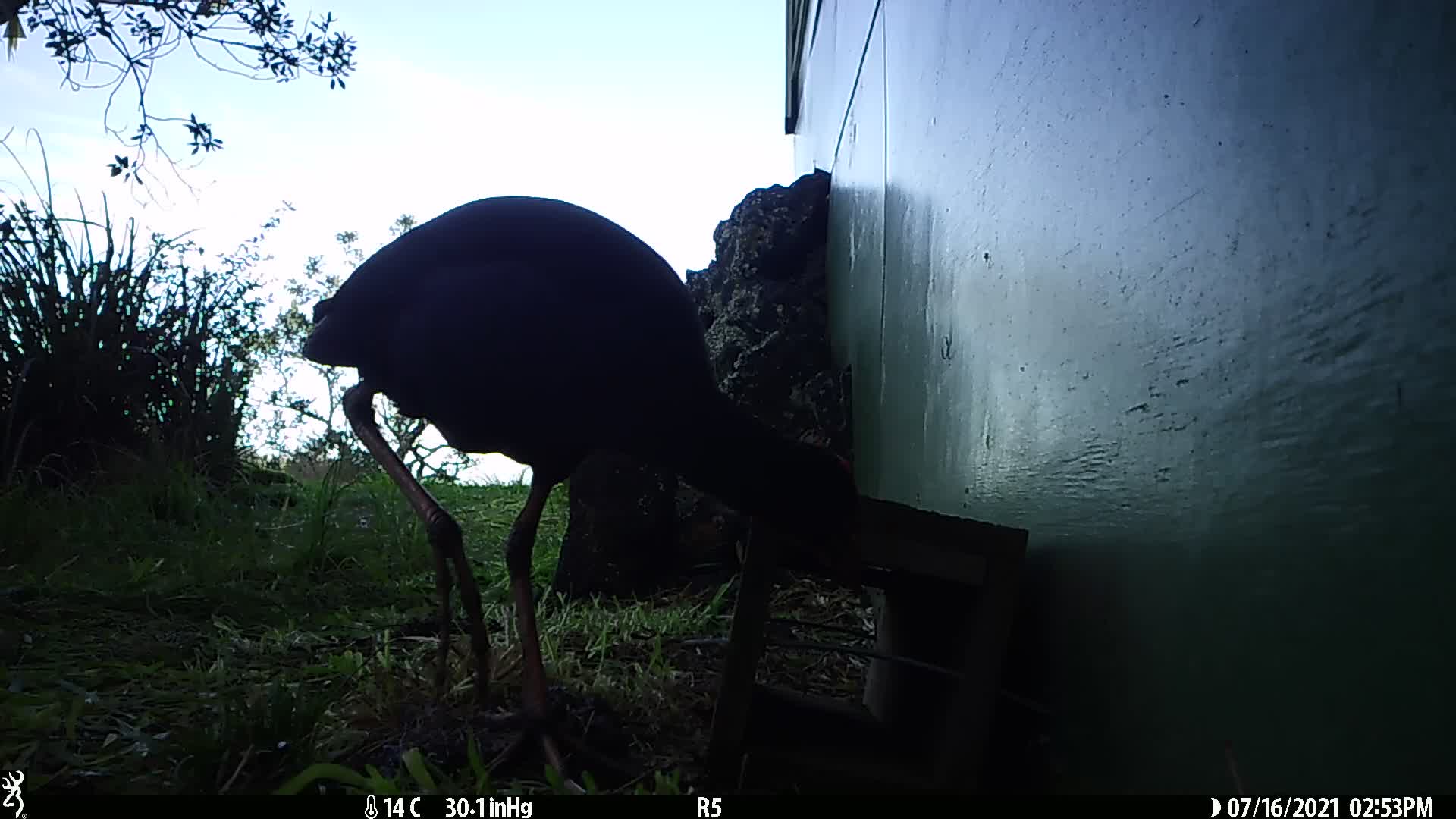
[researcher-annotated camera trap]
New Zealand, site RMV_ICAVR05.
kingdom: Animalia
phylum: Chordata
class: Aves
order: Gruiformes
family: Rallidae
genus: Porphyrio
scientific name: Porphyrio melanotus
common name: australasian swamphen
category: pukeko